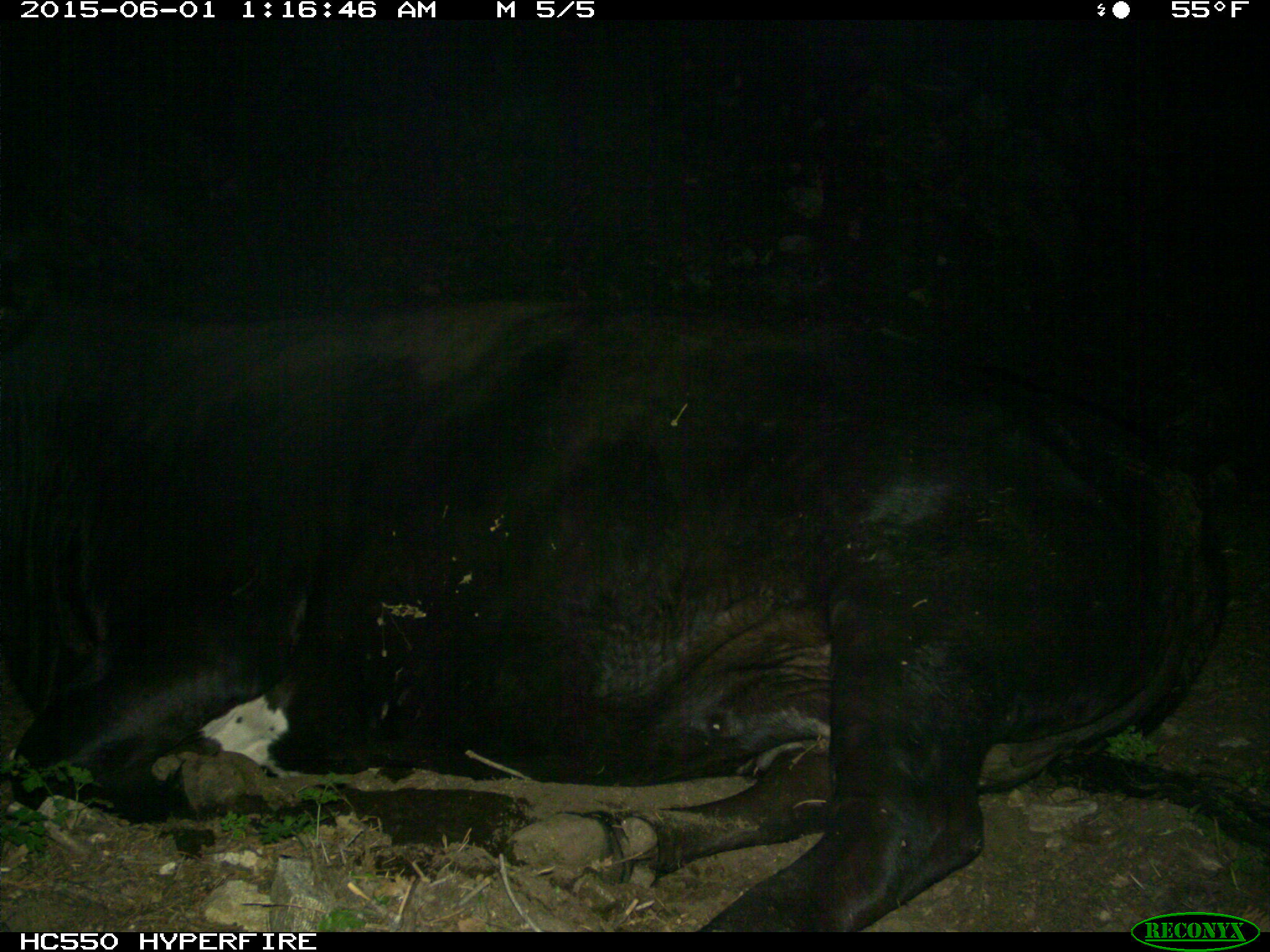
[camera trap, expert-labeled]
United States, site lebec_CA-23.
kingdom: Animalia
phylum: Chordata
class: Mammalia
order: Artiodactyla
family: Bovidae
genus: Bos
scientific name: Bos taurus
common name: domestic cow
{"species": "Bos taurus (domestic cow)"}